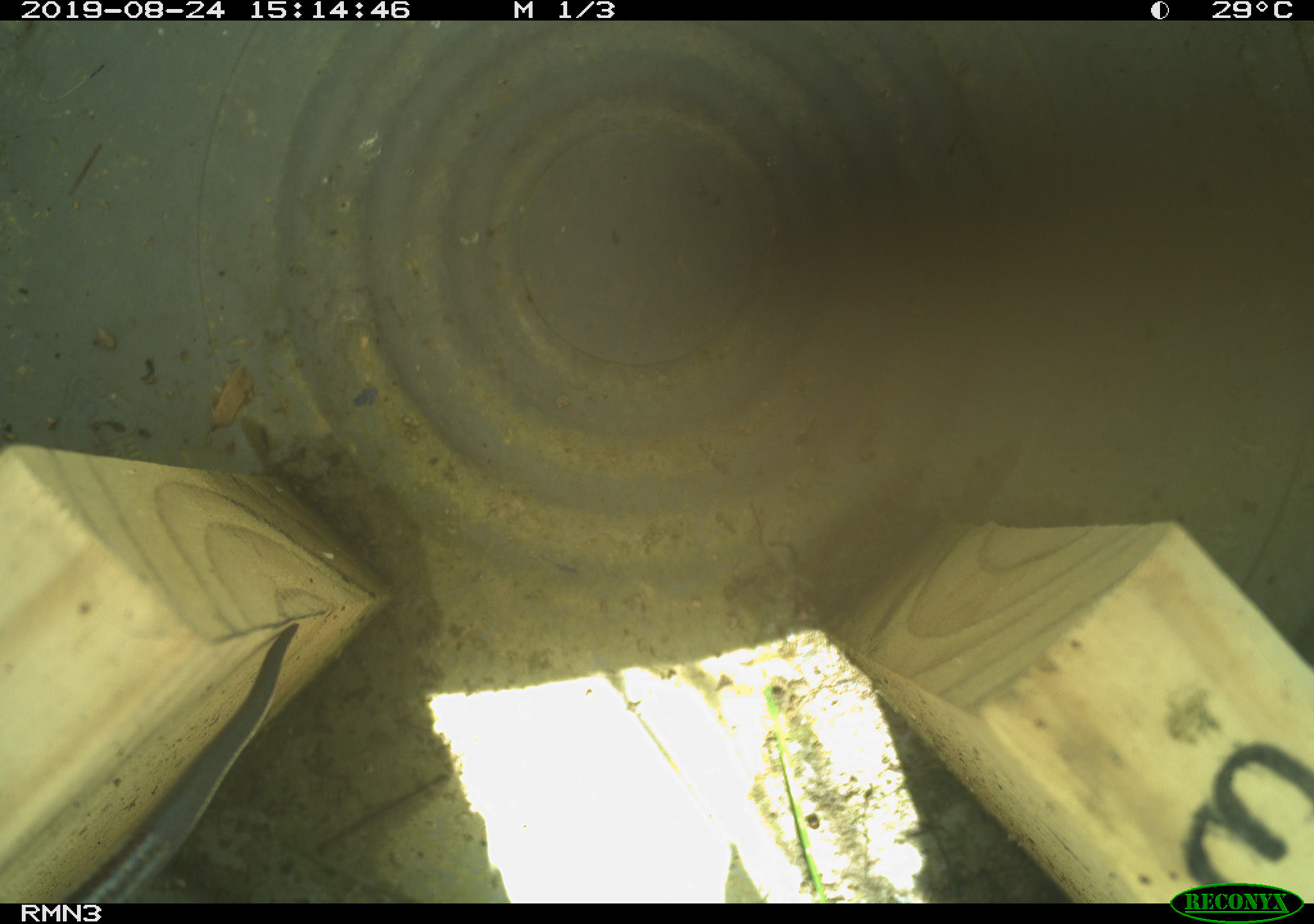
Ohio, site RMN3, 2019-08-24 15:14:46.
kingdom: Animalia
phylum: Chordata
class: Reptilia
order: Squamata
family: Scincidae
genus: Plestiodon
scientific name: Plestiodon fasciatus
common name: common five-lined skink